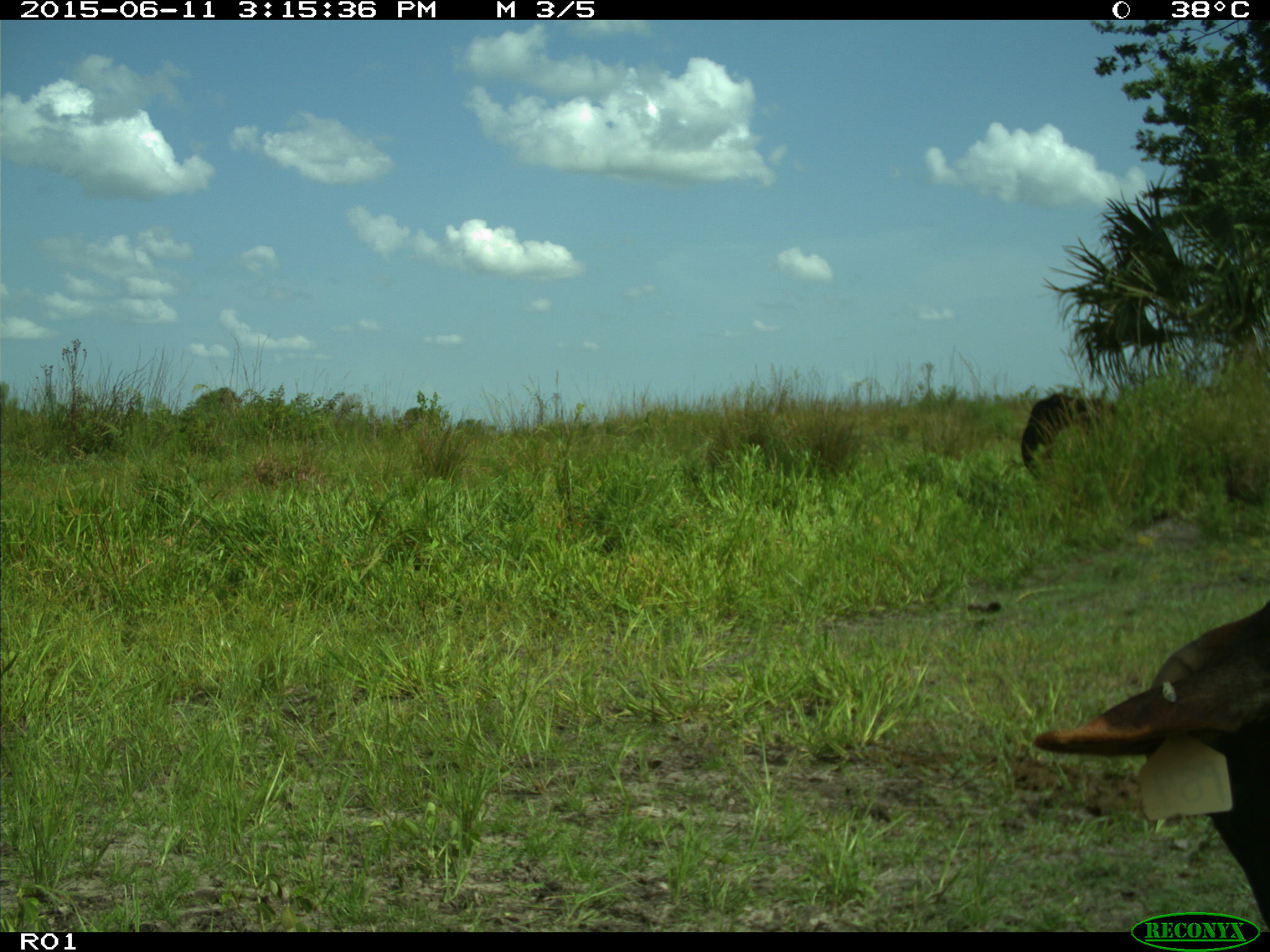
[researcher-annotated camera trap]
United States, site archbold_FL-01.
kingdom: Animalia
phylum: Chordata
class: Mammalia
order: Artiodactyla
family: Bovidae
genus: Bos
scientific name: Bos taurus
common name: domestic cow